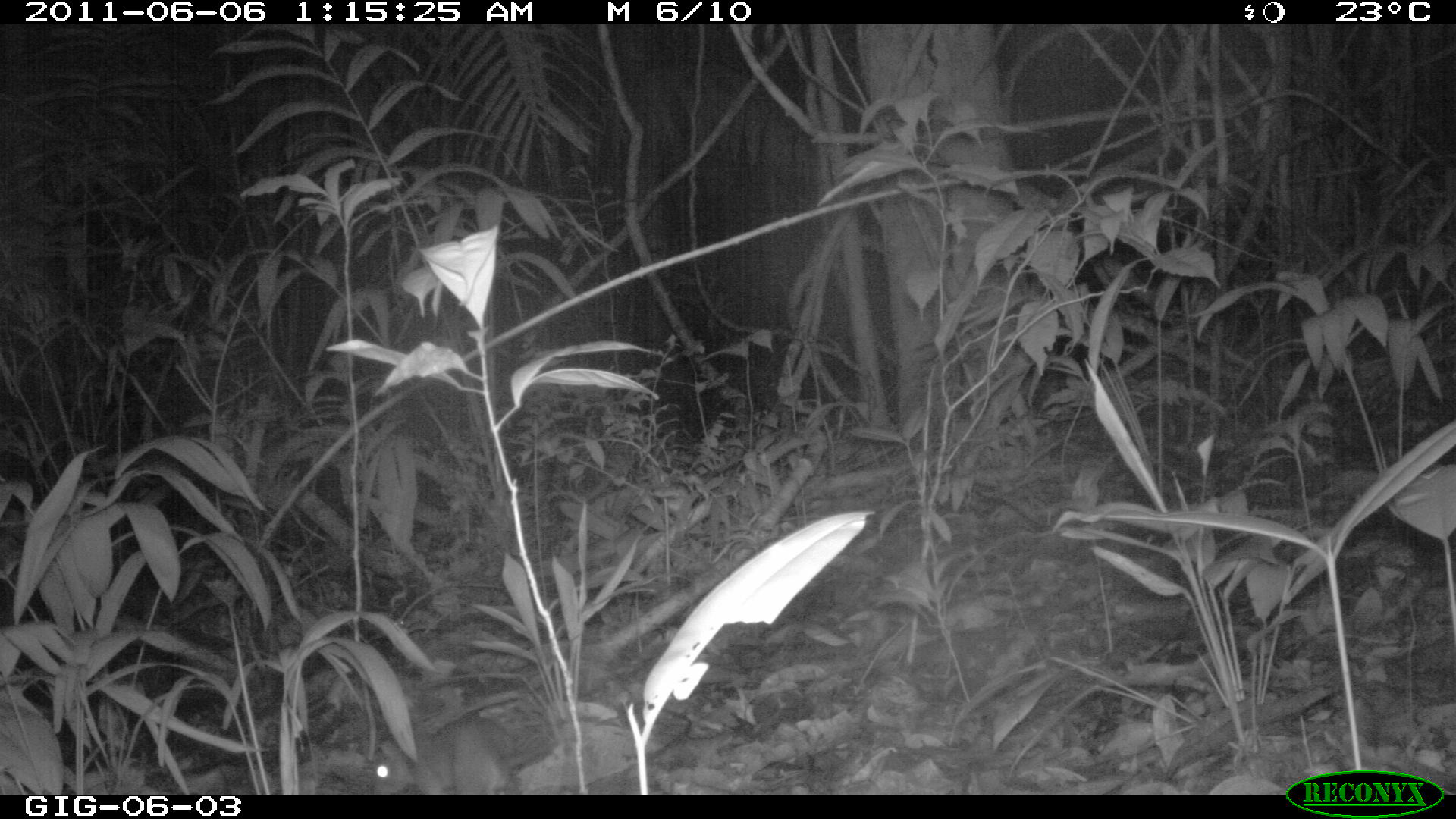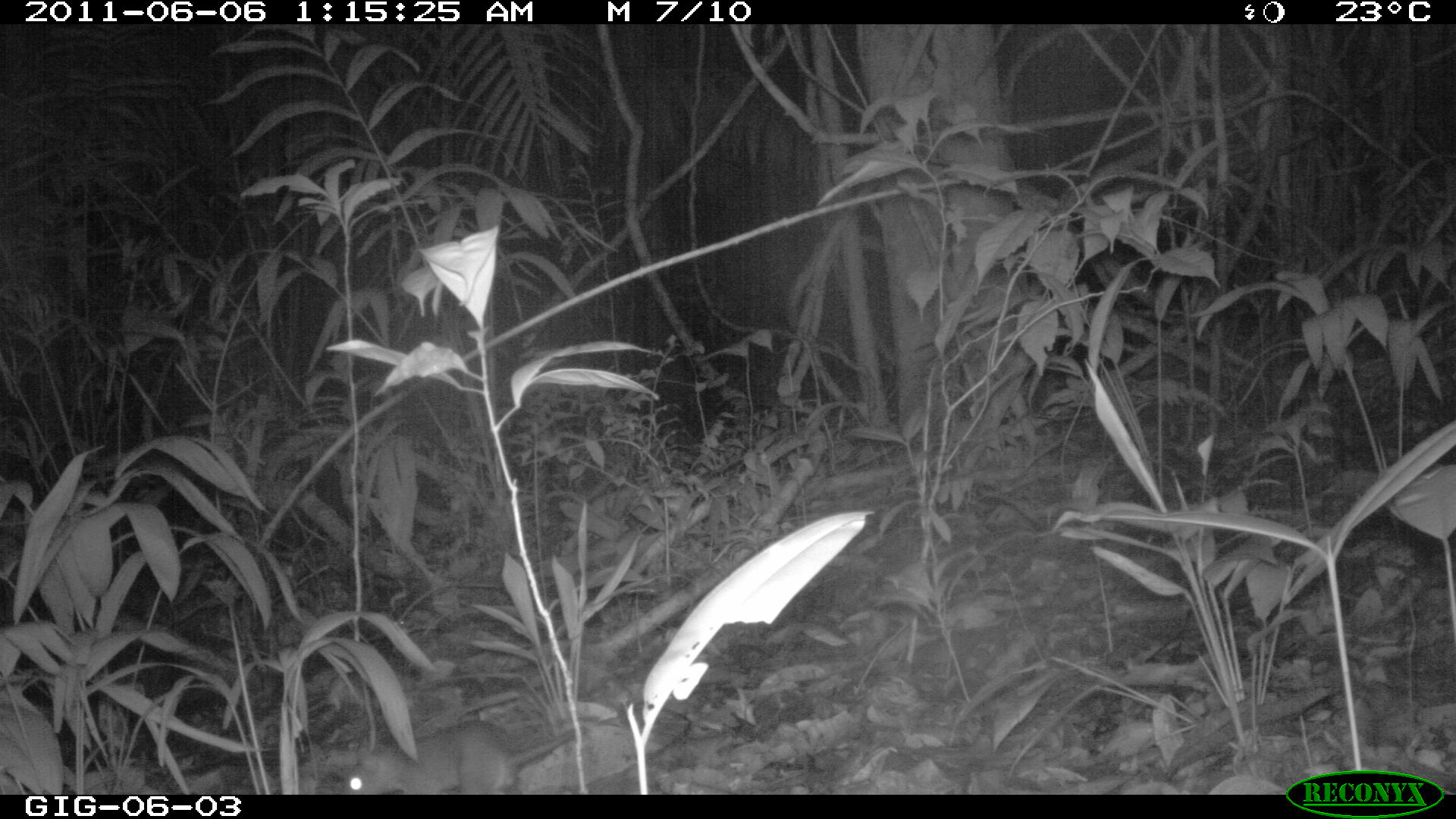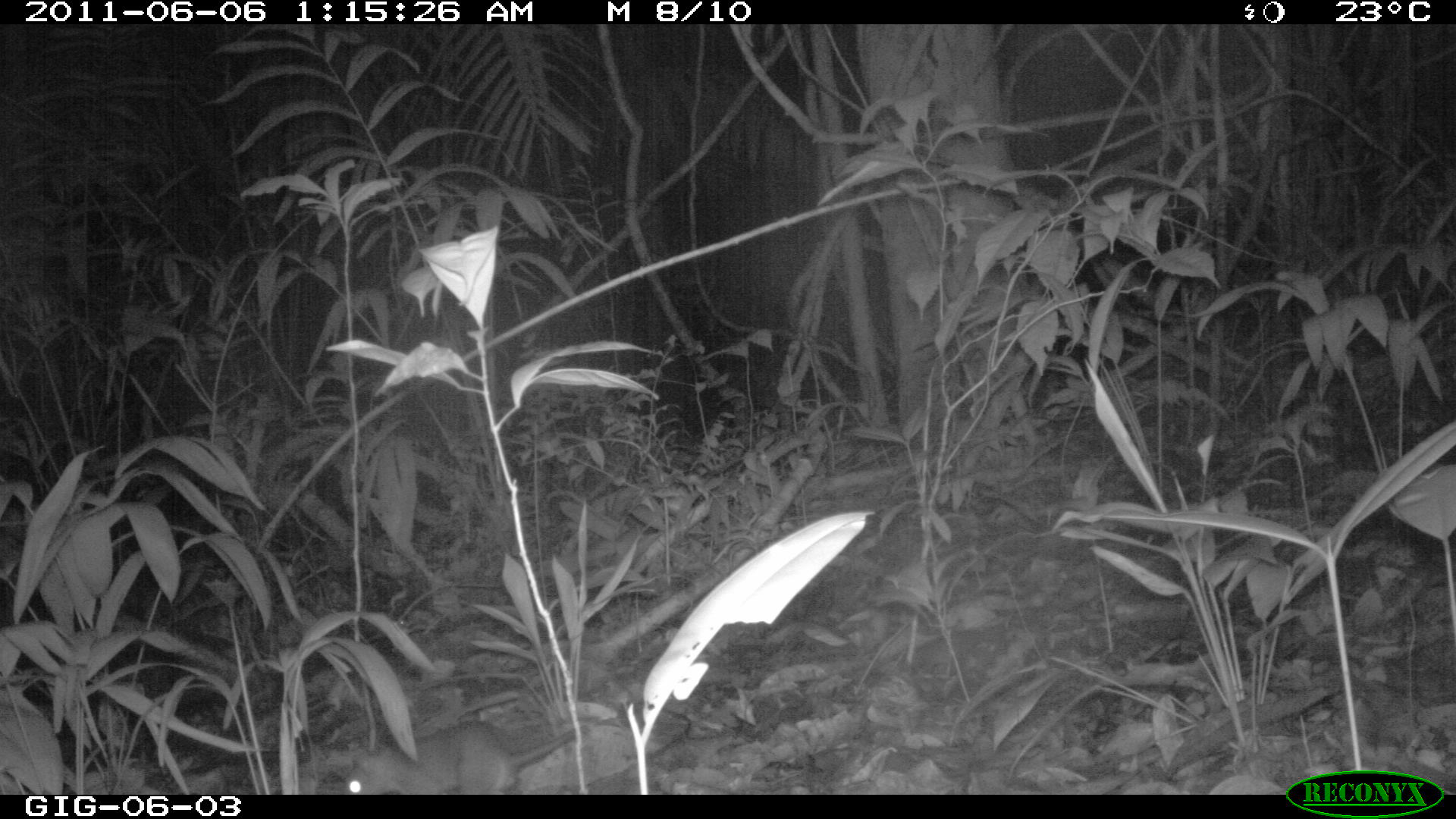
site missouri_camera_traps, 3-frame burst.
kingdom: Animalia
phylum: Chordata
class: Mammalia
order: Rodentia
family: Muridae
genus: Rattus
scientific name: Rattus praetor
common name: spiny rat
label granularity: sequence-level